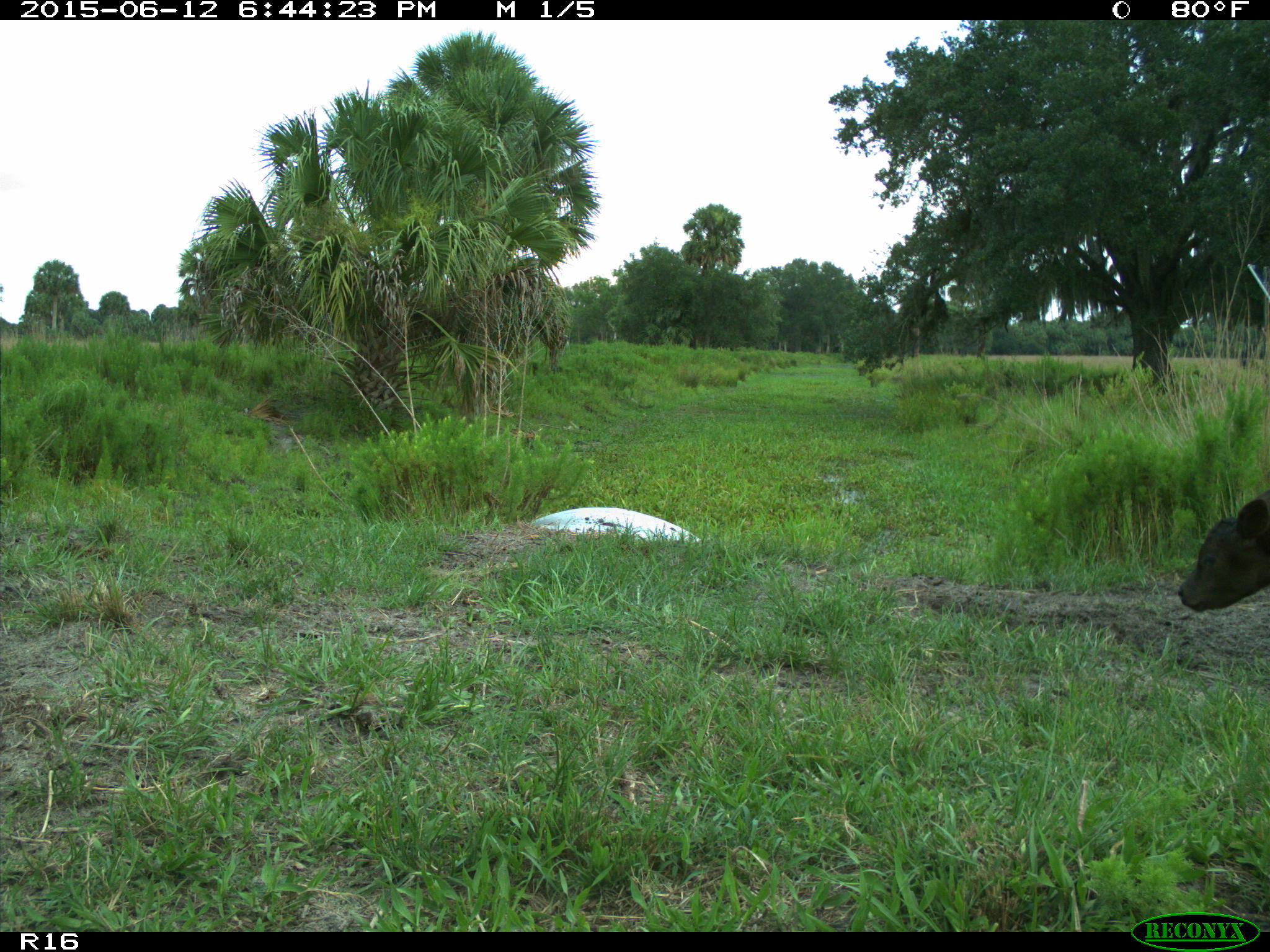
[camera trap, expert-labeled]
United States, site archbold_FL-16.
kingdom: Animalia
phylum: Chordata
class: Mammalia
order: Artiodactyla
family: Bovidae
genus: Bos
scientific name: Bos taurus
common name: domestic cow